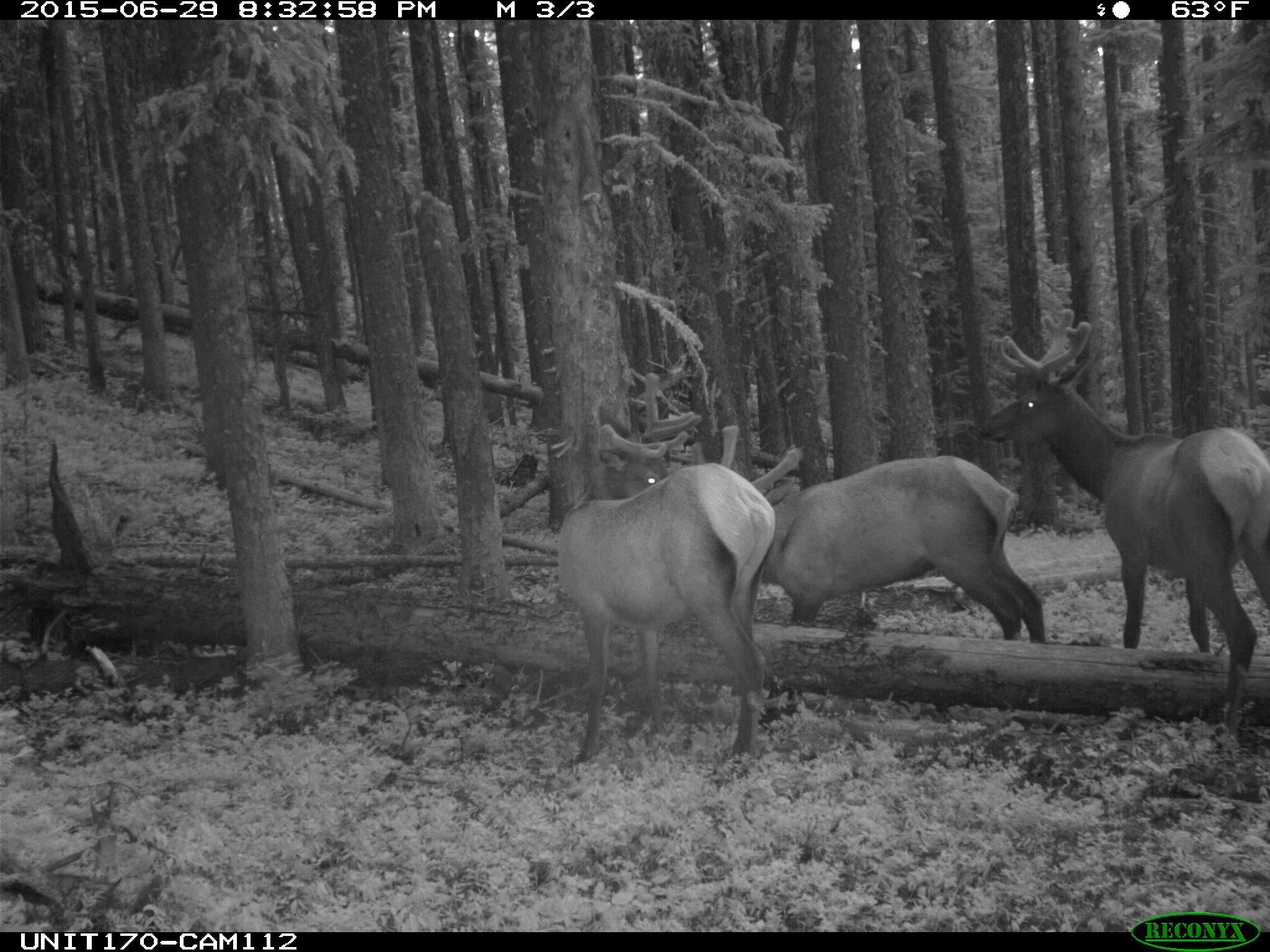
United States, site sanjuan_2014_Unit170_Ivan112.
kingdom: Animalia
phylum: Chordata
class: Mammalia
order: Artiodactyla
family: Cervidae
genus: Cervus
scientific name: Cervus elaphus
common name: red deer